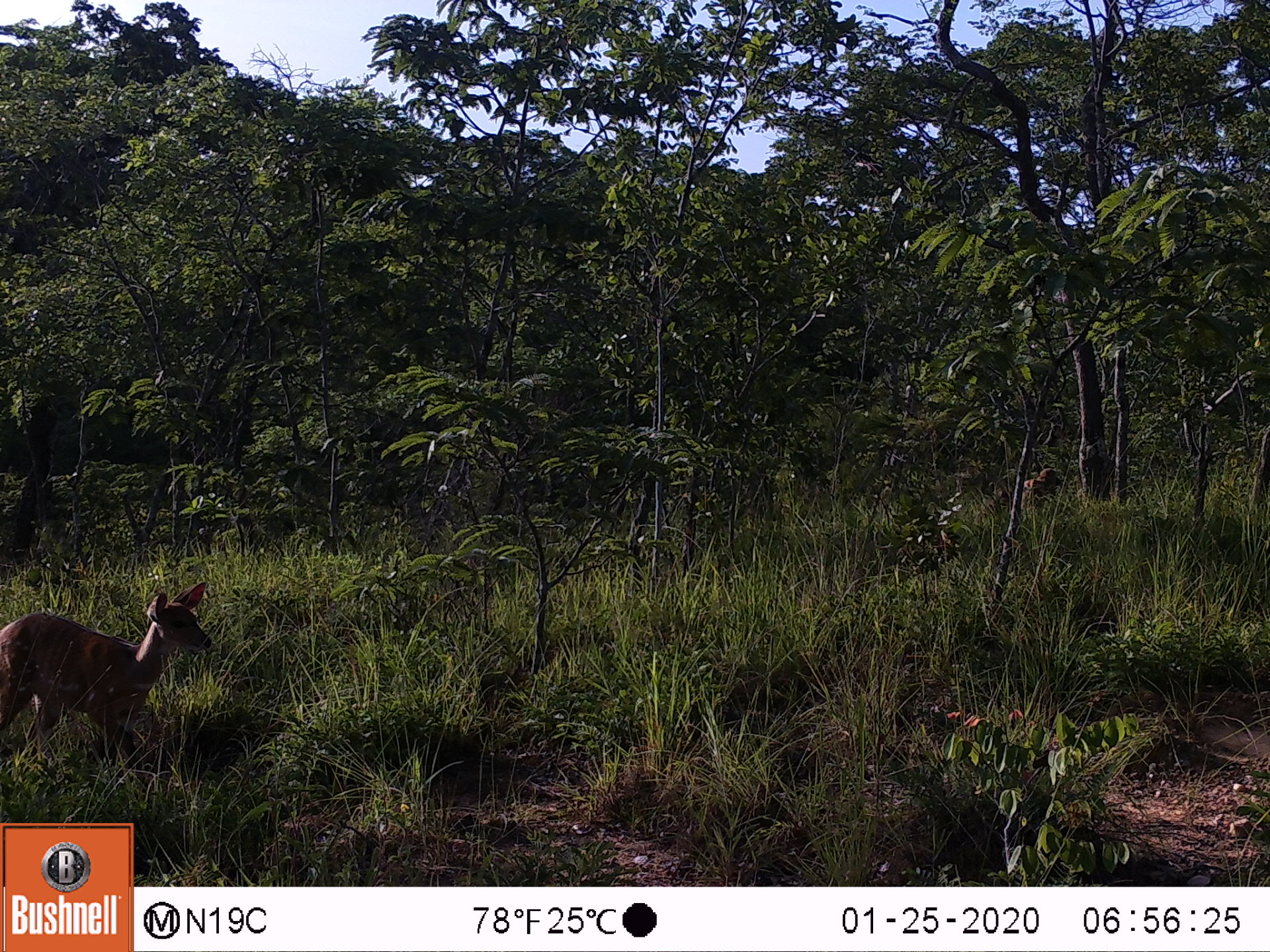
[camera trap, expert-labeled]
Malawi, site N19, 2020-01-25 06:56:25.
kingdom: Animalia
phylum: Chordata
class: Mammalia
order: Artiodactyla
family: Bovidae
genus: Tragelaphus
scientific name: Tragelaphus sylvaticus sylvaticus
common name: cape bushbuck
Cape bushbuck (Tragelaphus sylvaticus sylvaticus), count 1.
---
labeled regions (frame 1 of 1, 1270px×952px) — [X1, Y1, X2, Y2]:
cape bushbuck: [0, 573, 223, 773]